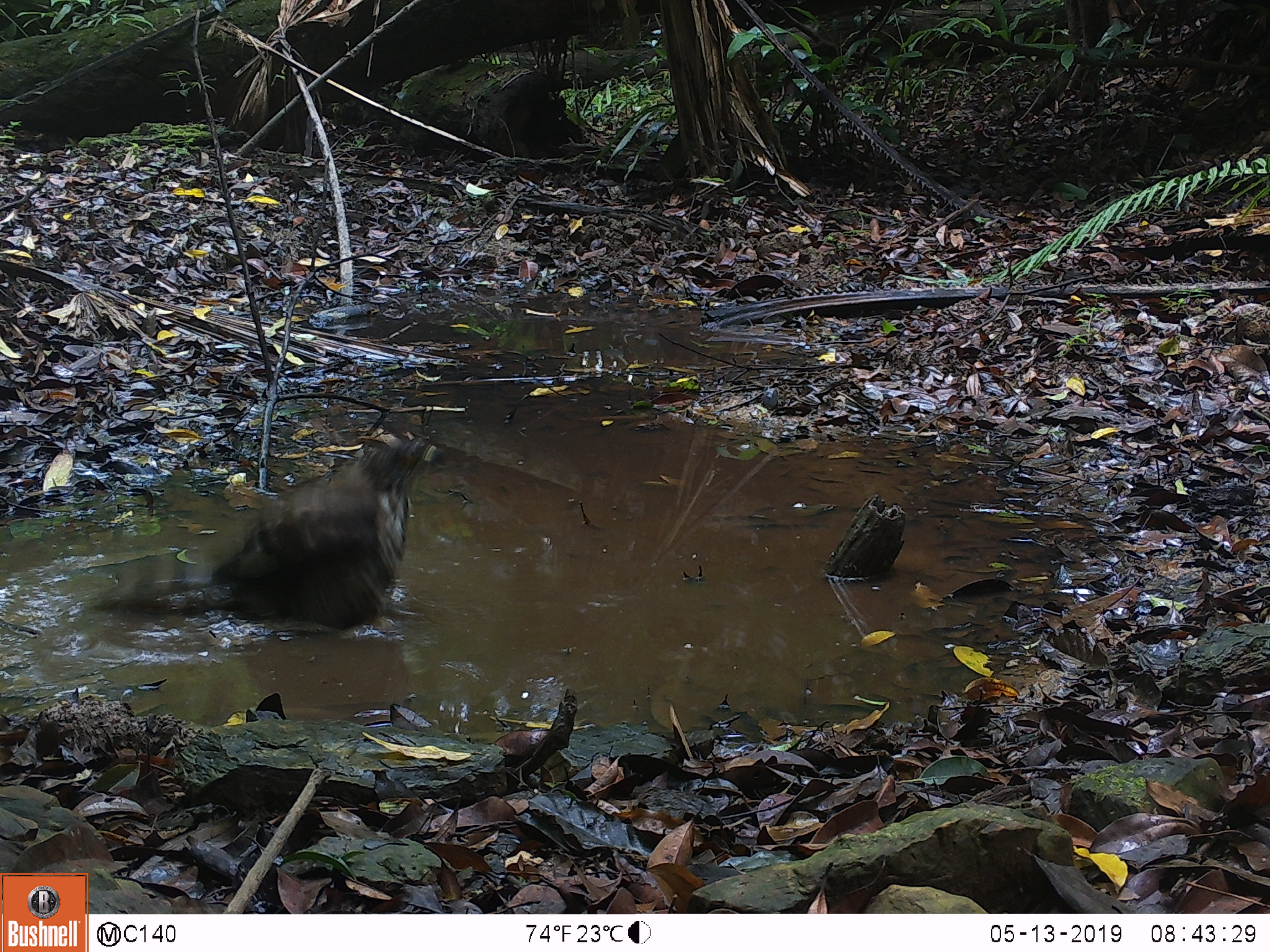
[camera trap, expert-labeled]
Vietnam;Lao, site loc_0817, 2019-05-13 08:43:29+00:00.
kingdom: Animalia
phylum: Chordata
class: Aves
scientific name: Aves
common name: bird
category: unidentified bird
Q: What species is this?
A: Unidentified bird (bird) (Aves).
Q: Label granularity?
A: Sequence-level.